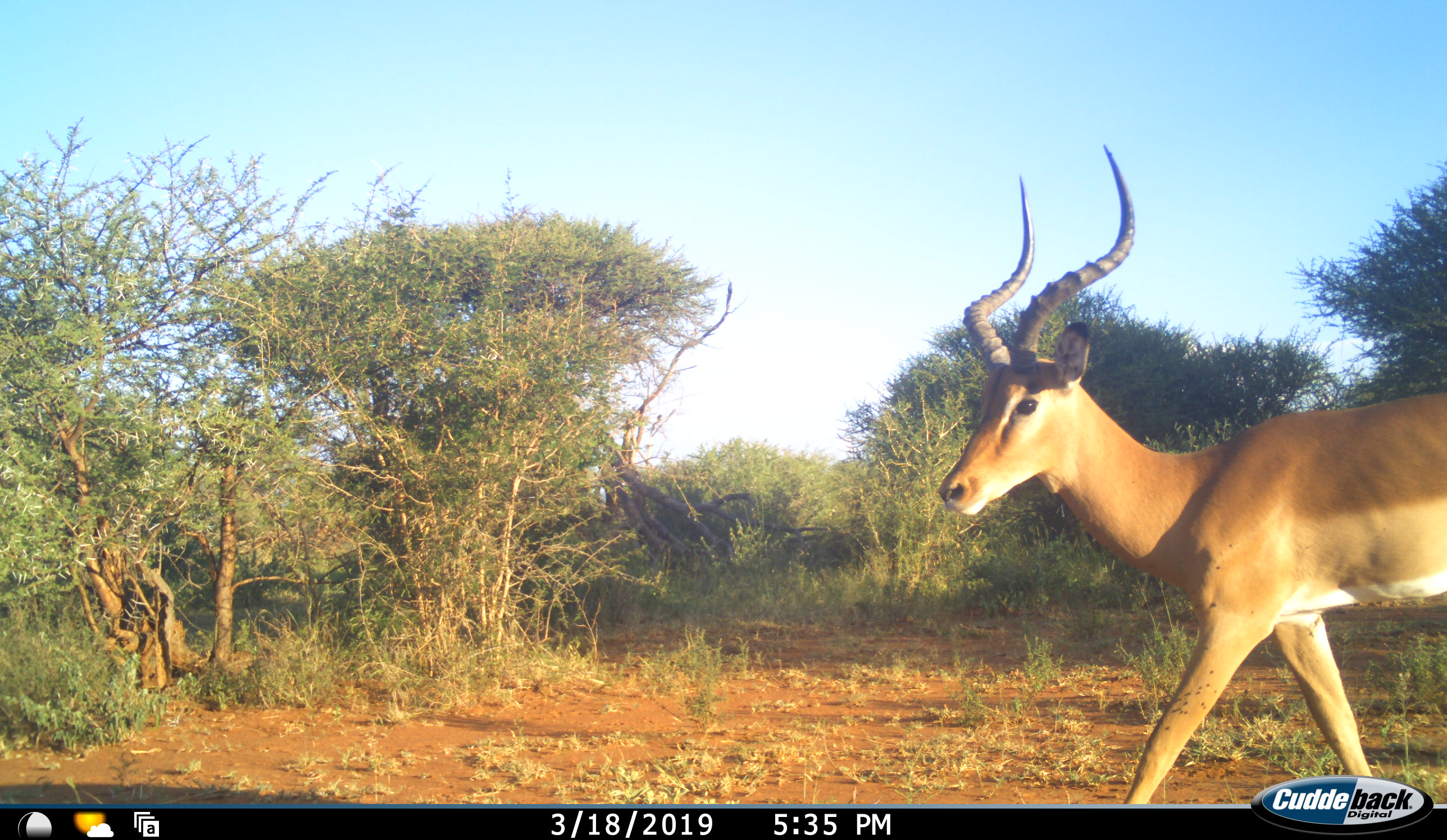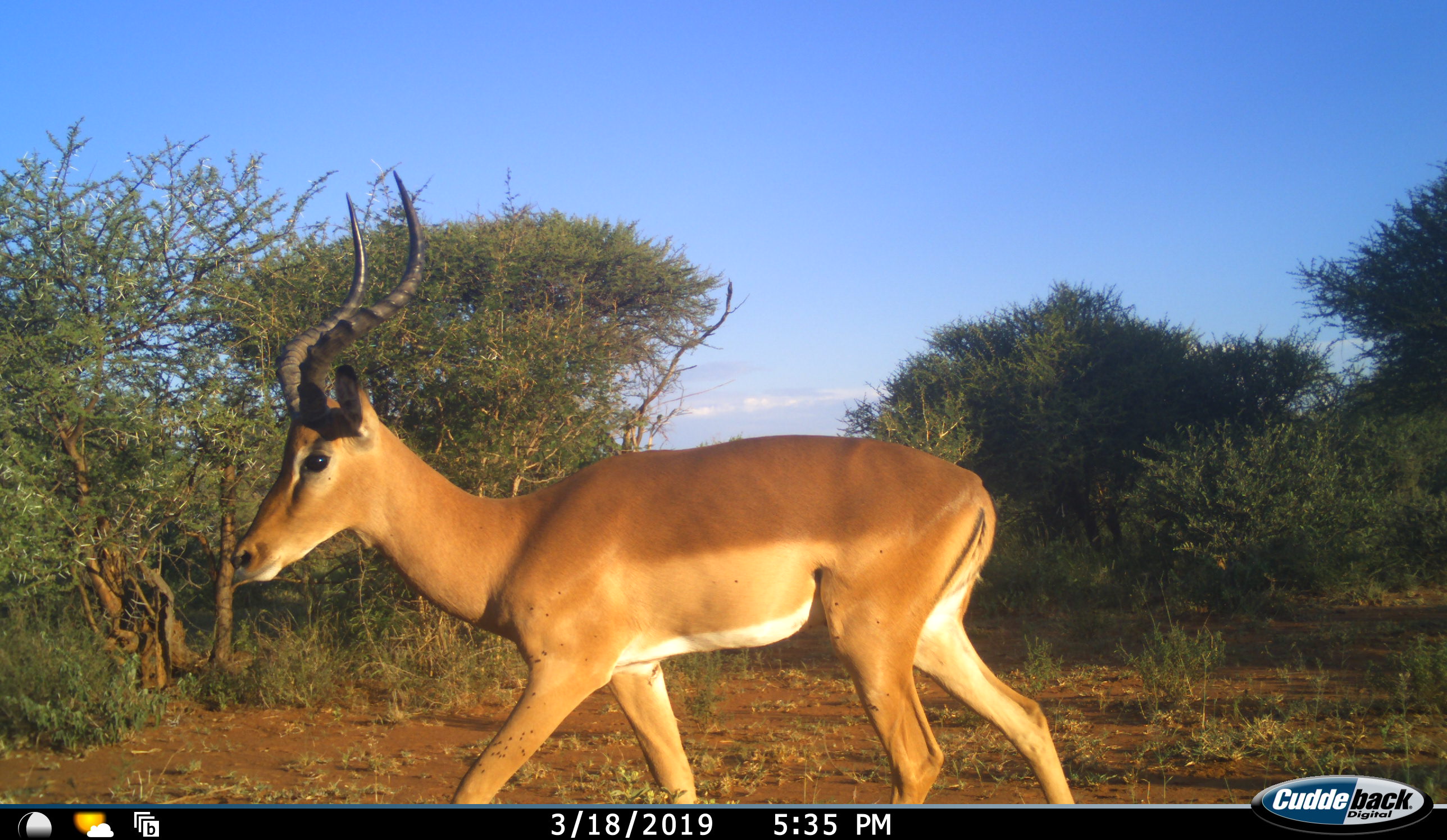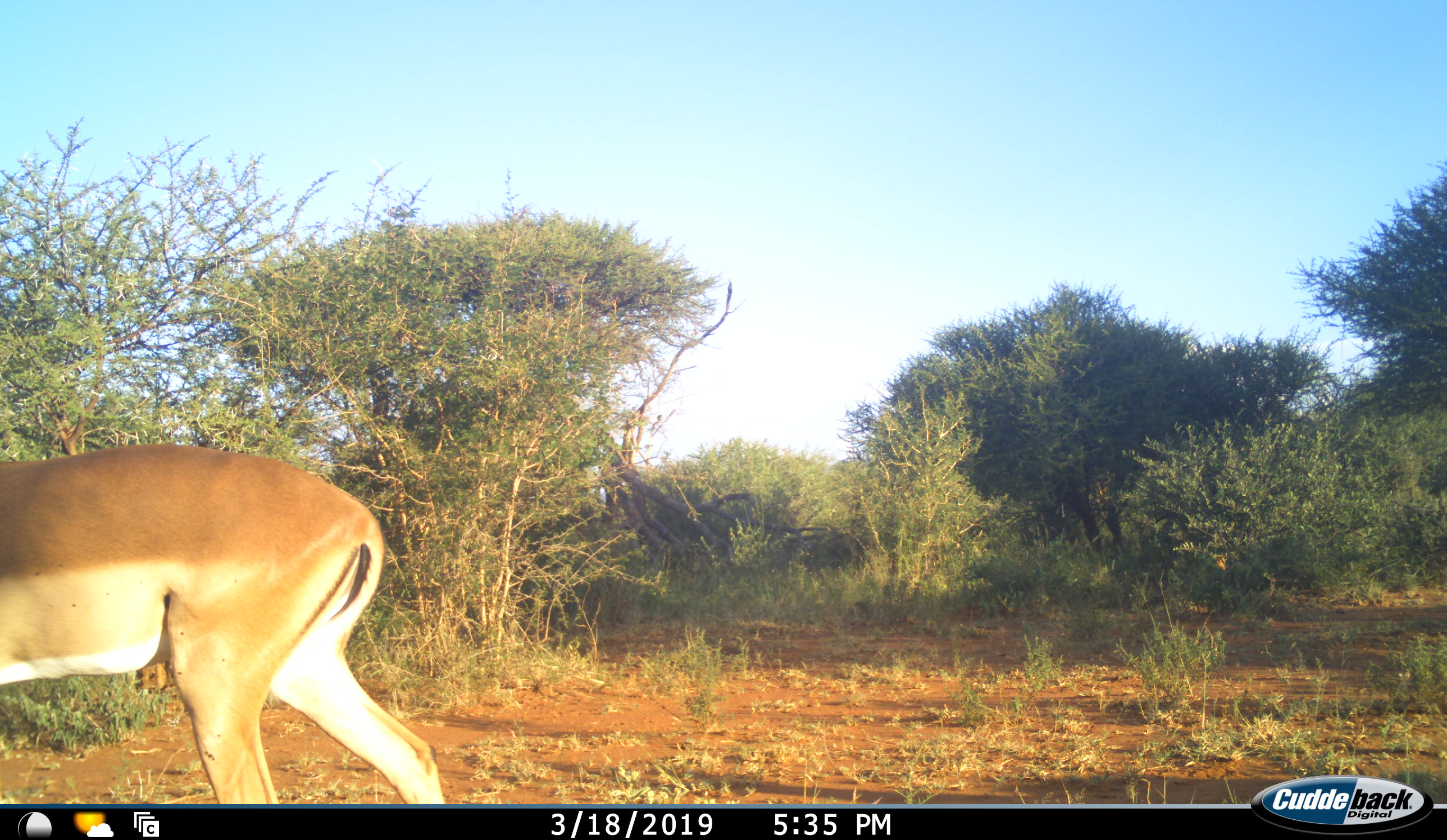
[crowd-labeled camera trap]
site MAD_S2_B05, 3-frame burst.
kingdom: Animalia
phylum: Chordata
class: Mammalia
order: Artiodactyla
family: Bovidae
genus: Aepyceros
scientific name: Aepyceros melampus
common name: impala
Impala (Aepyceros melampus), count 1. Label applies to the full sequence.